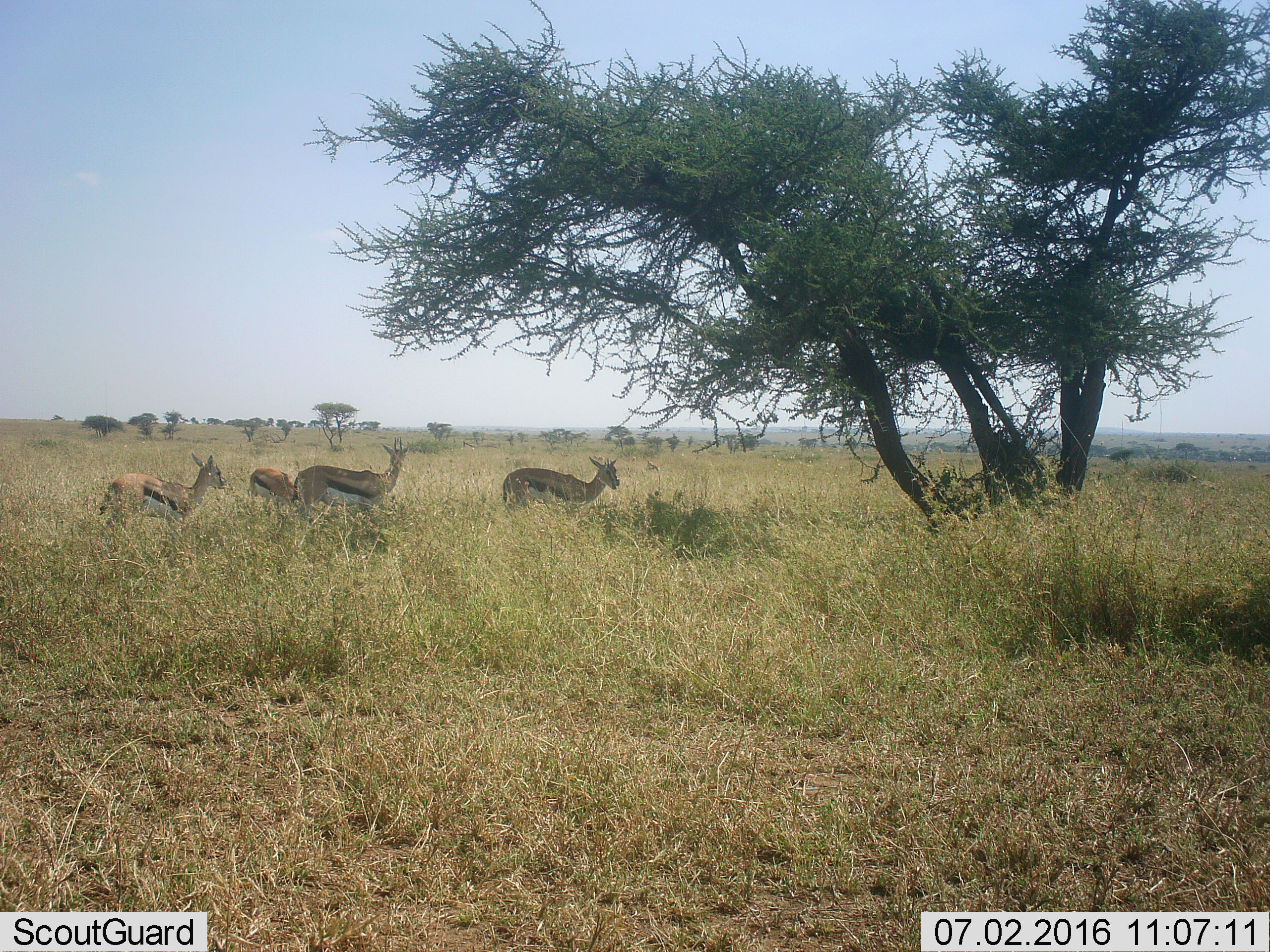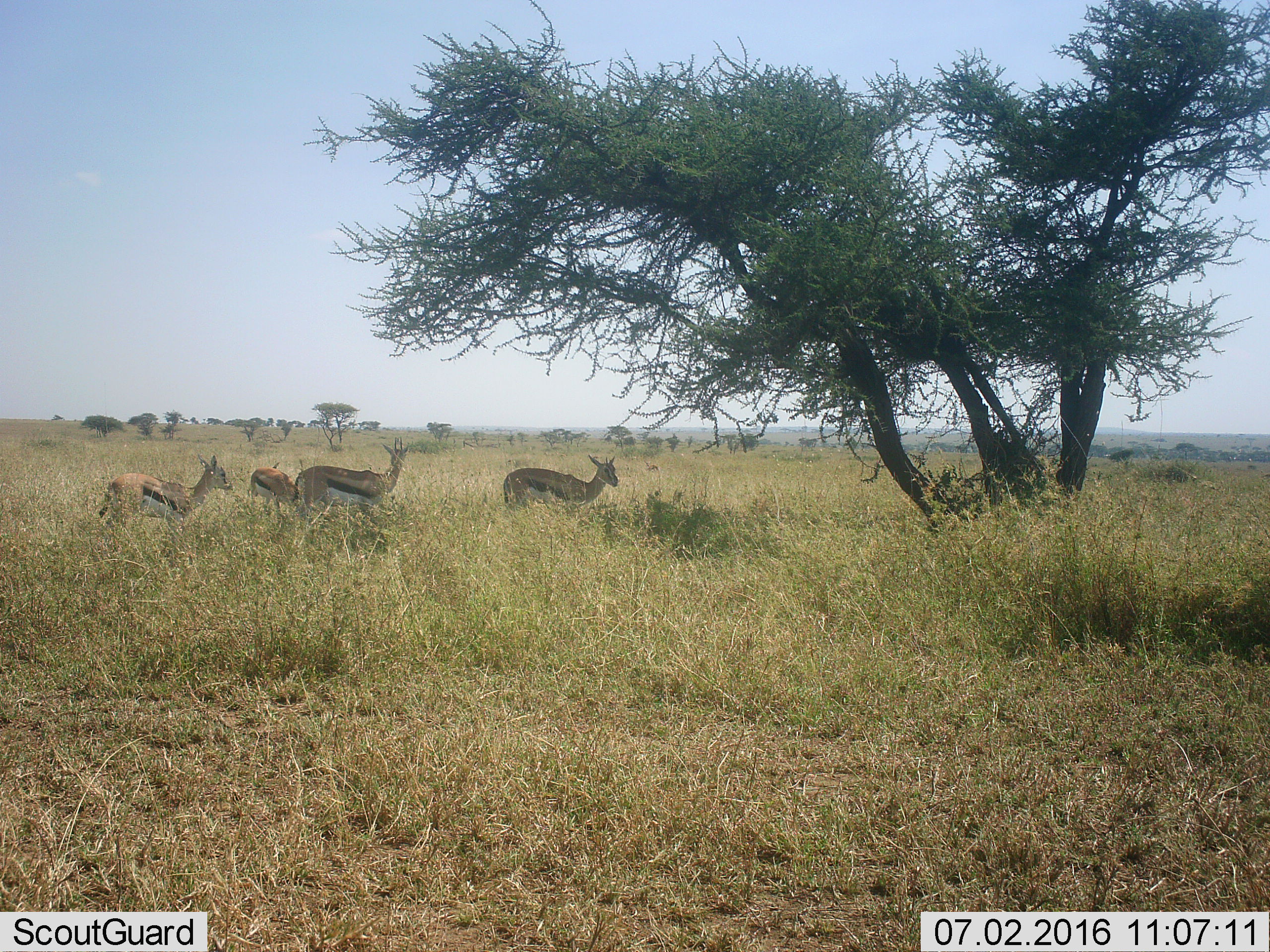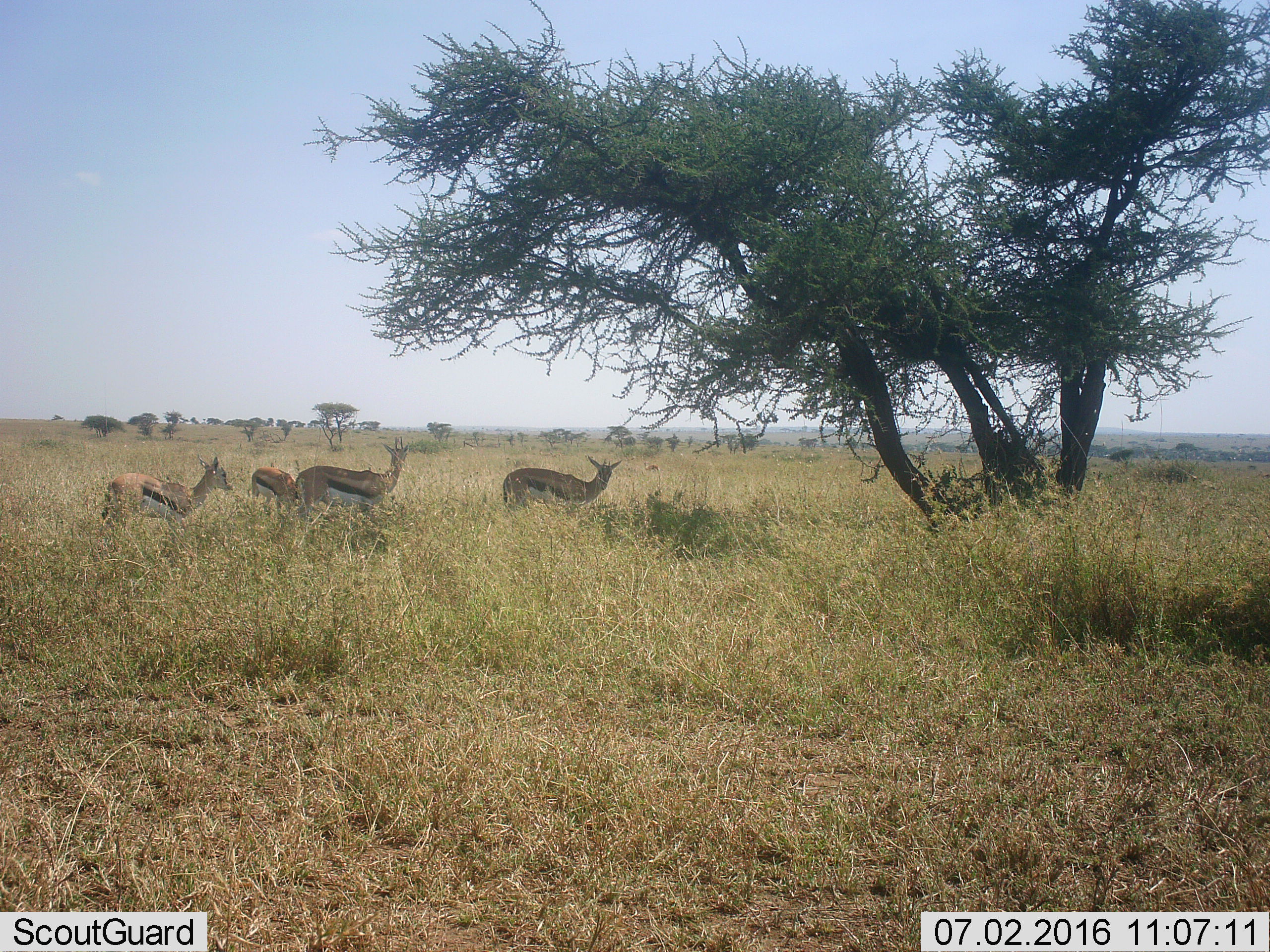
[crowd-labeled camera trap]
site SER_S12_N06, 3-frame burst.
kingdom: Animalia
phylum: Chordata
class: Mammalia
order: Artiodactyla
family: Bovidae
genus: Eudorcas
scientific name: Eudorcas thomsonii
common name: thomson's gazelle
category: gazellethomsons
Gazellethomsons (thomson's gazelle) (Eudorcas thomsonii), count 4. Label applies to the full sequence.